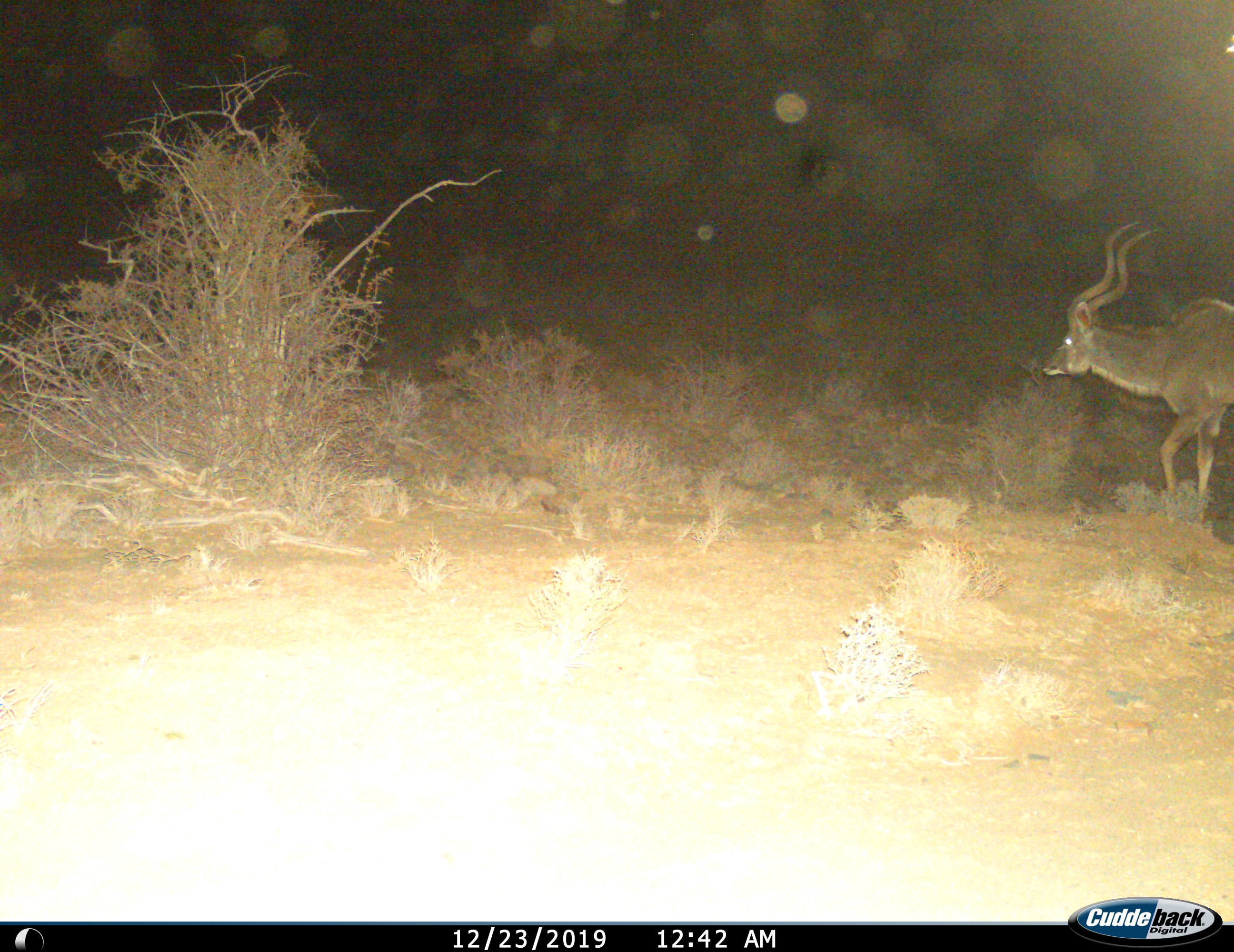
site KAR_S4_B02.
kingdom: Animalia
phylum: Chordata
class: Mammalia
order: Artiodactyla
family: Bovidae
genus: Tragelaphus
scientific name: Tragelaphus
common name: kudu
Kudu (Tragelaphus), count 1. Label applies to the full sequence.